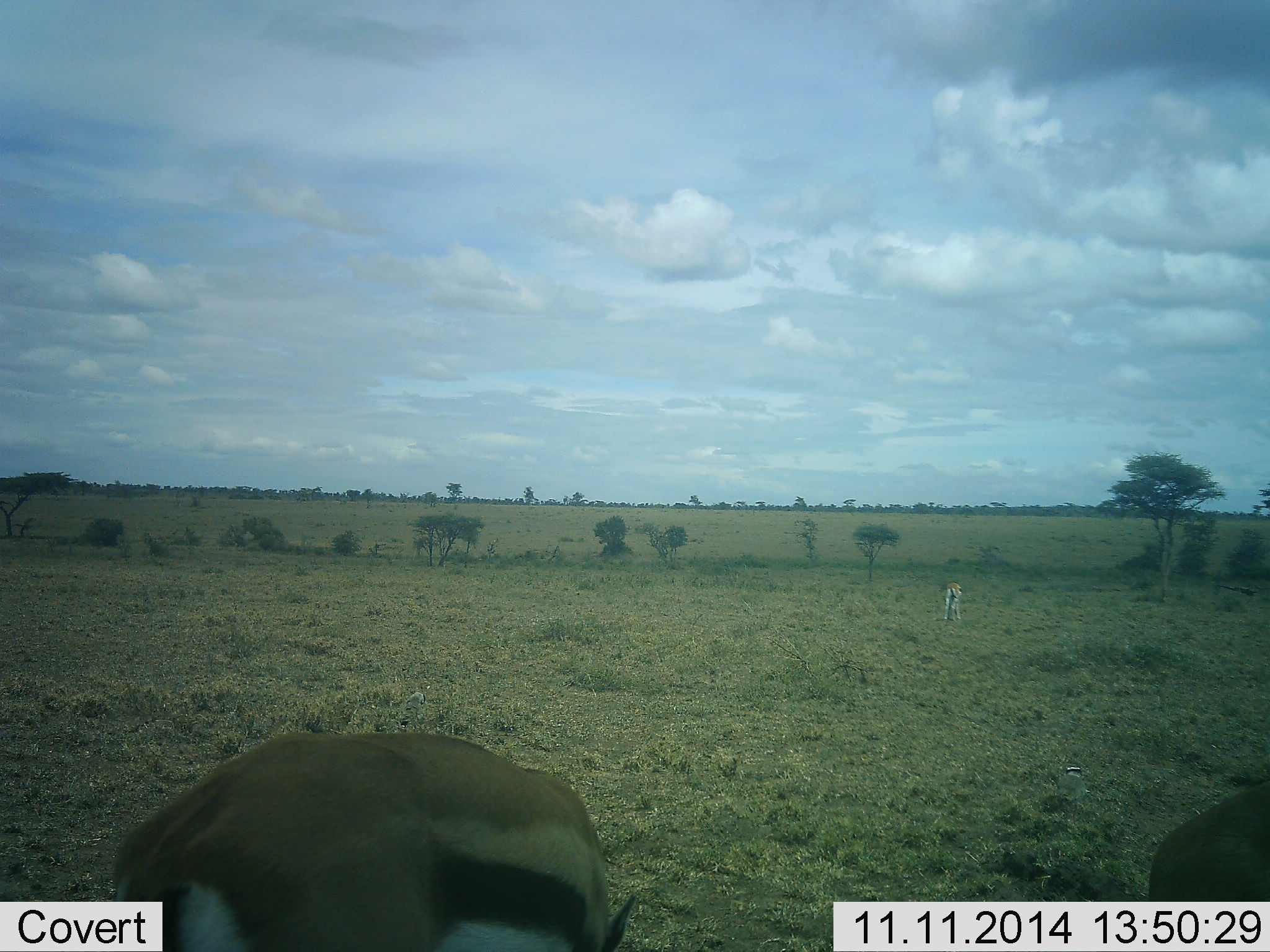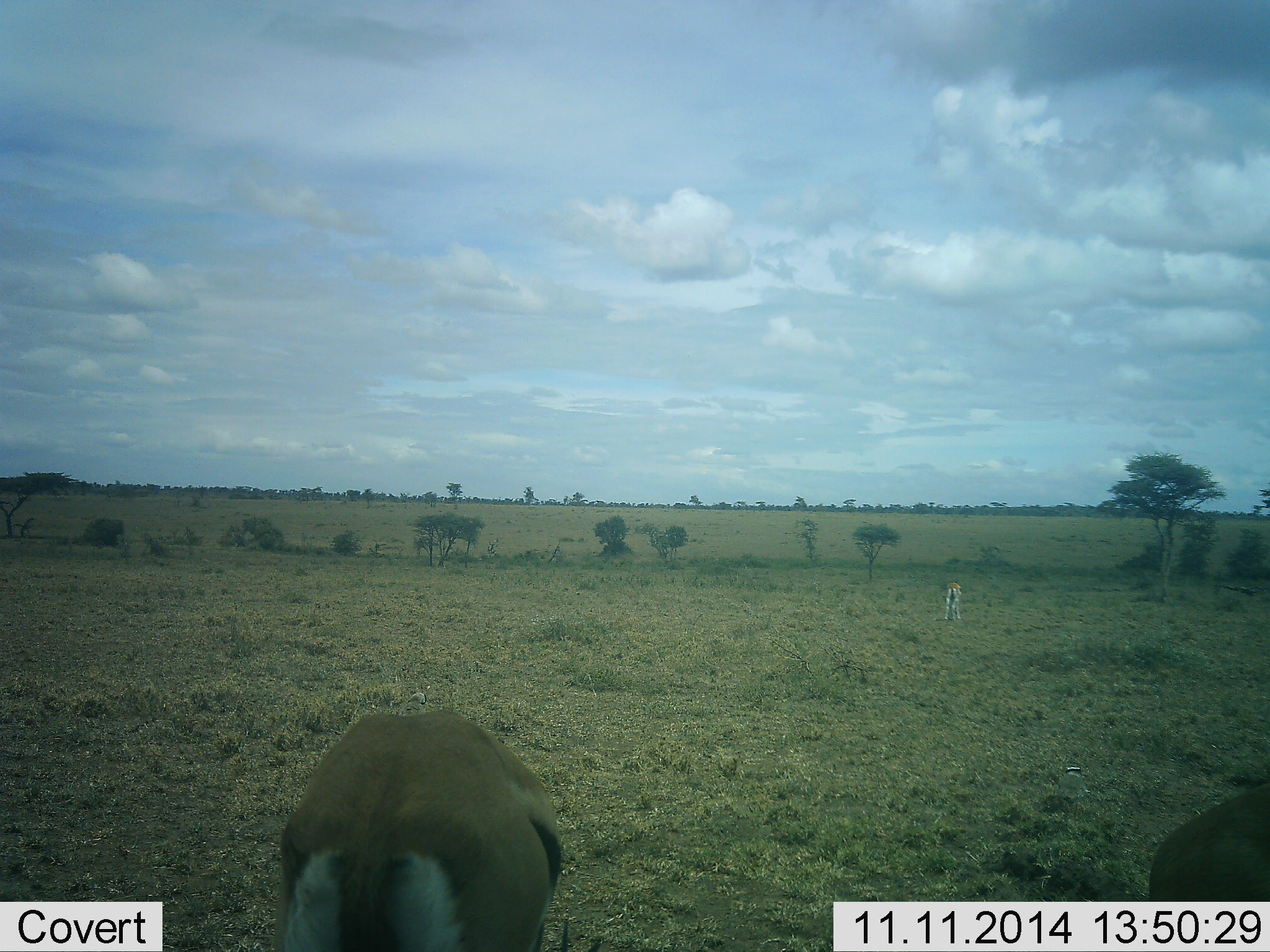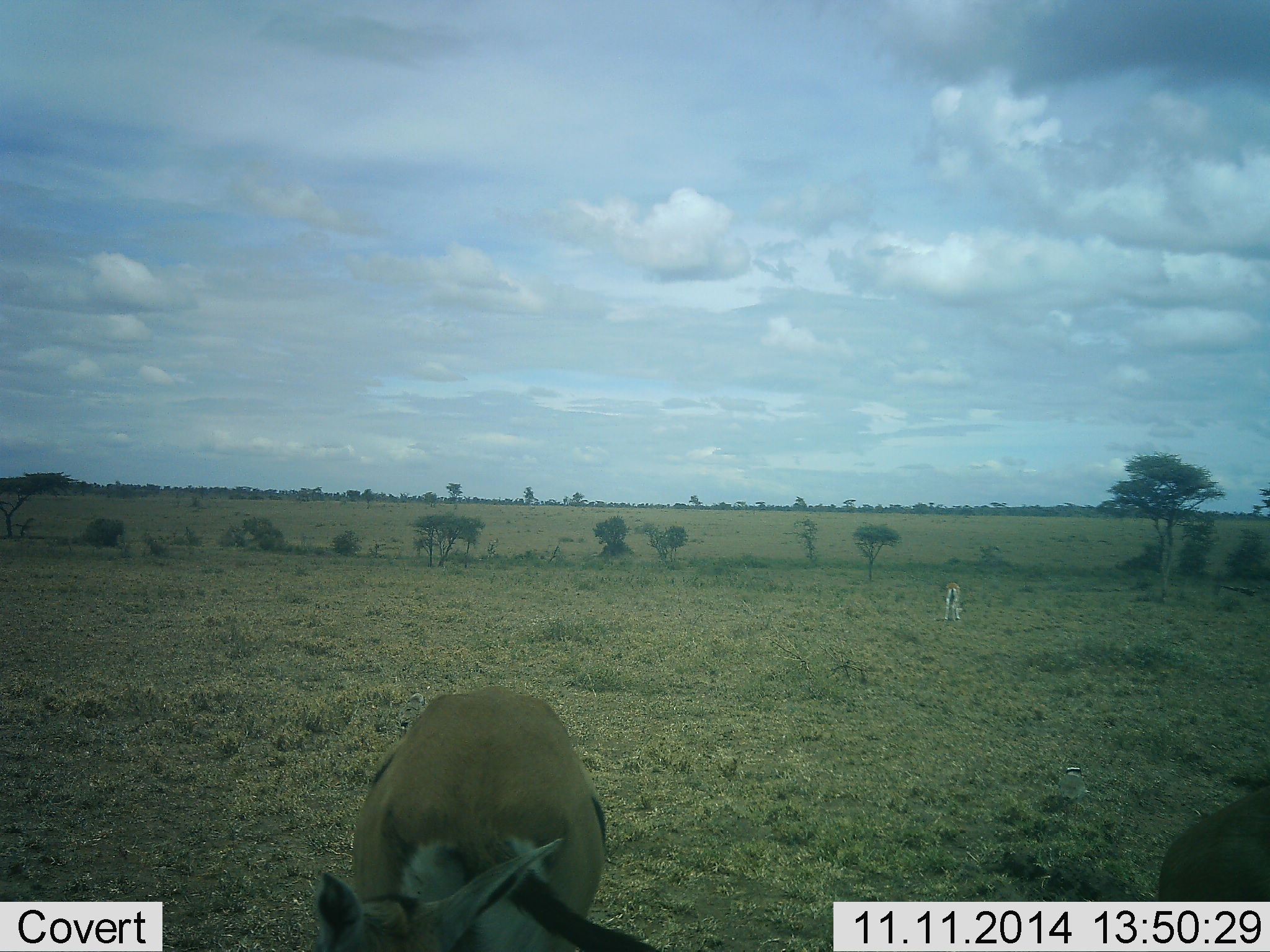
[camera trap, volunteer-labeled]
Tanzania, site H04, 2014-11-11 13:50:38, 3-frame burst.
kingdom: Animalia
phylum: Chordata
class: Mammalia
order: Artiodactyla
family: Bovidae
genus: Eudorcas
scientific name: Eudorcas thomsonii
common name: thomson's gazelle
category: gazellethomsons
Gazellethomsons (thomson's gazelle) (Eudorcas thomsonii), count 3. Behavior (volunteer vote fractions): standing 10%, resting 0%, moving 20%, interacting 0%. Young present (vote fraction): 0%. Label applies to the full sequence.